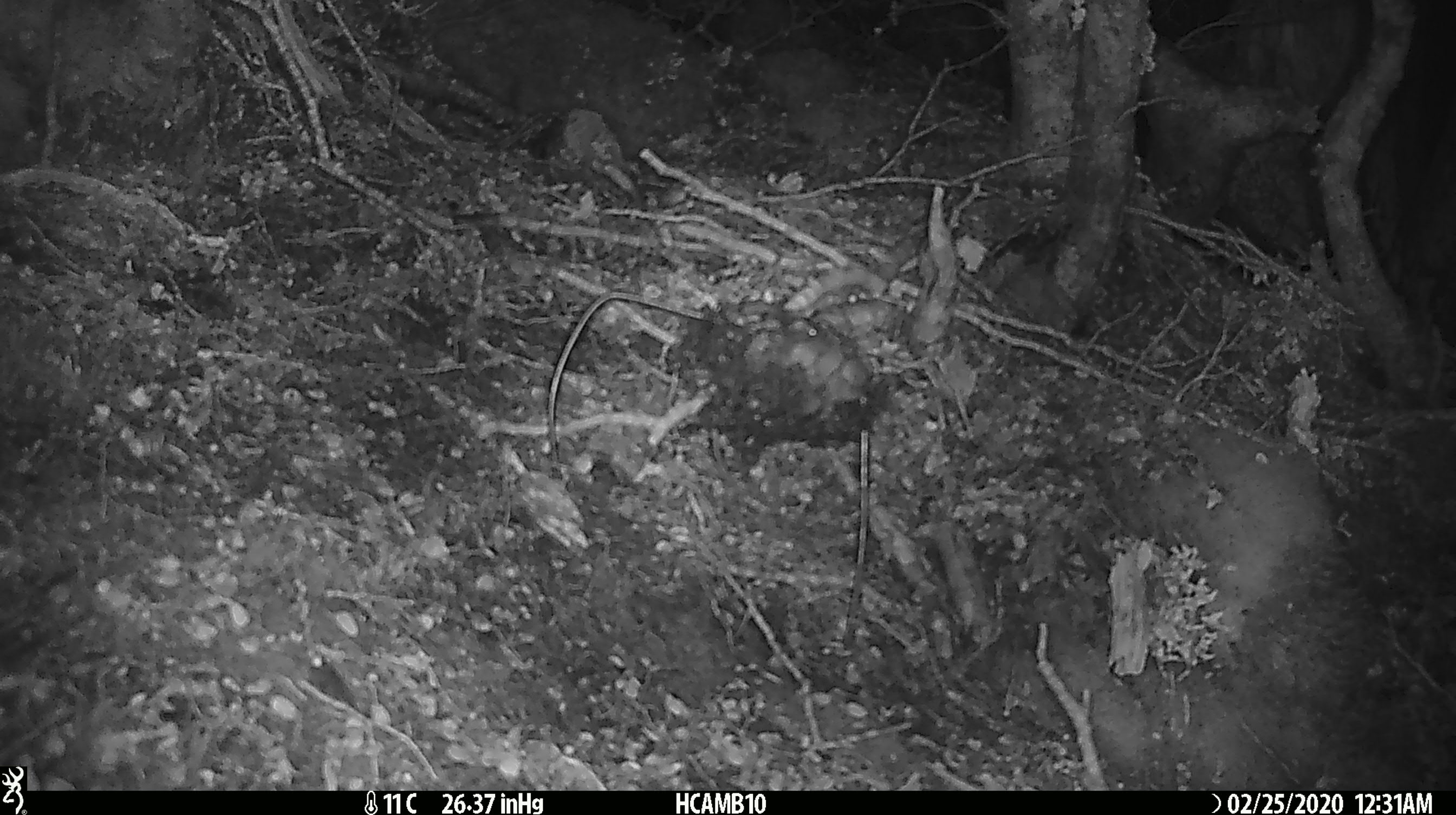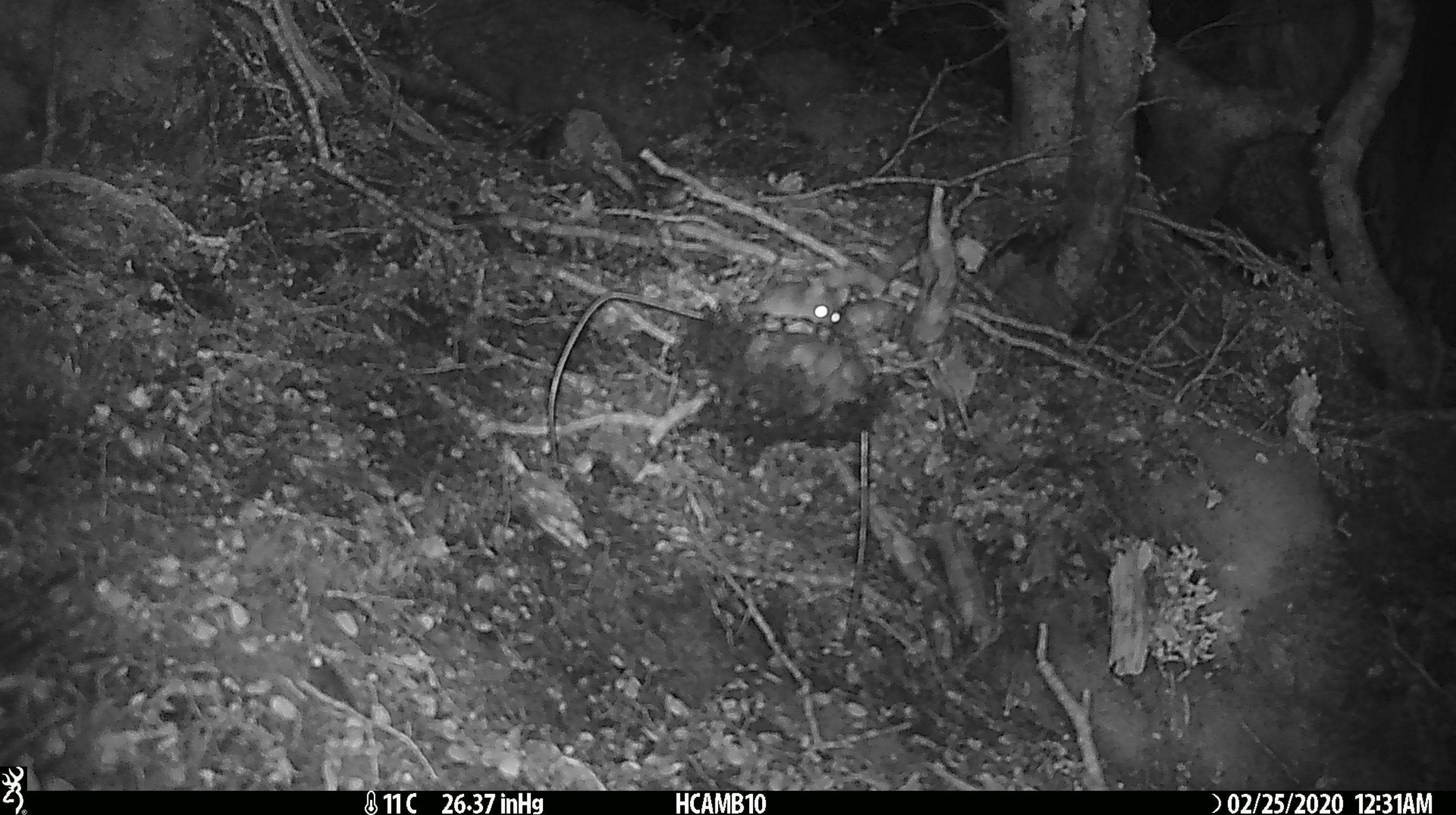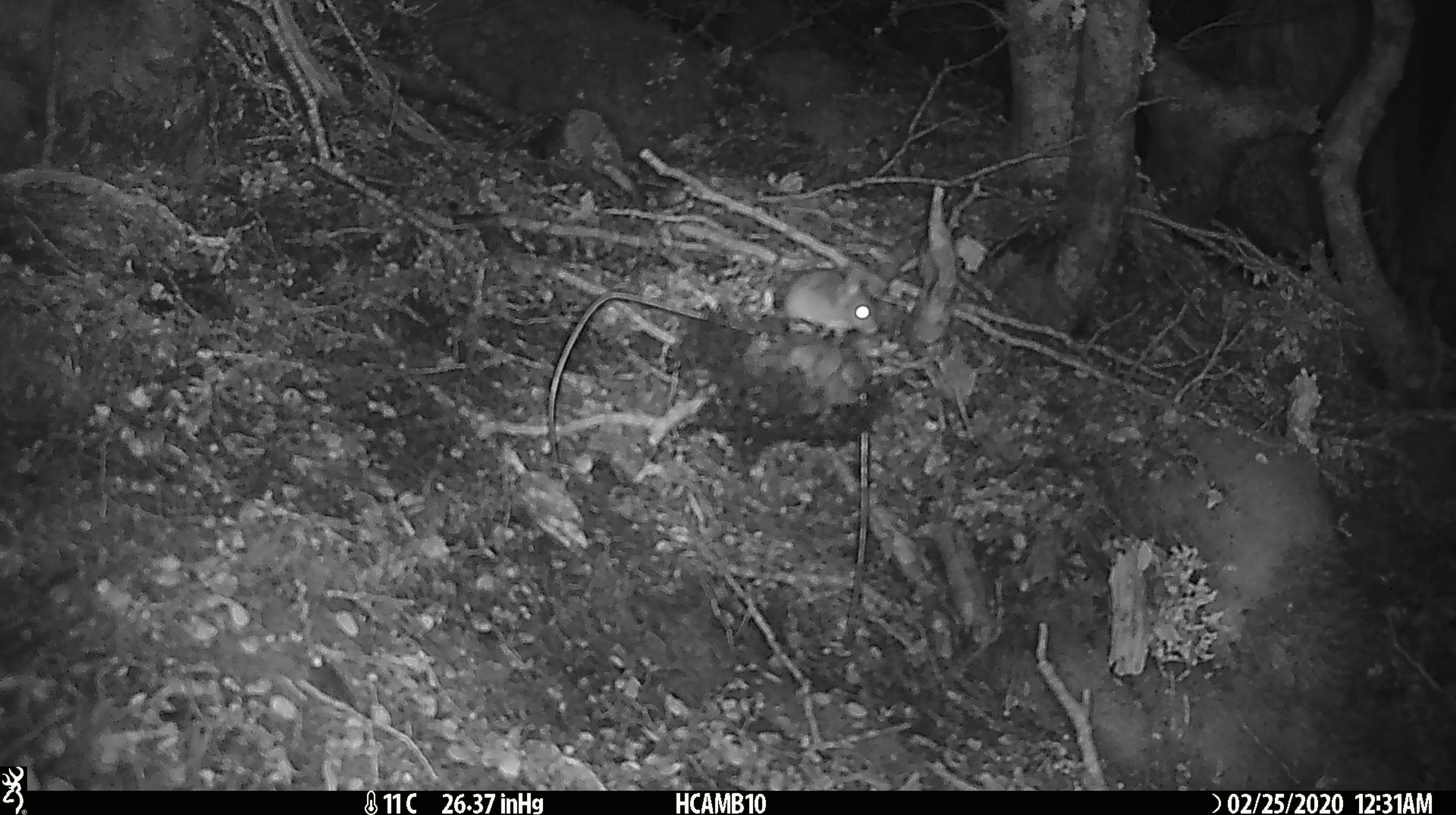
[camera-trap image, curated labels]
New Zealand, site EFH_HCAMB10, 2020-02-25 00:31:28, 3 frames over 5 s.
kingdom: Animalia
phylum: Chordata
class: Mammalia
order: Rodentia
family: Muridae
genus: Mus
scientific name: Mus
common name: mouse